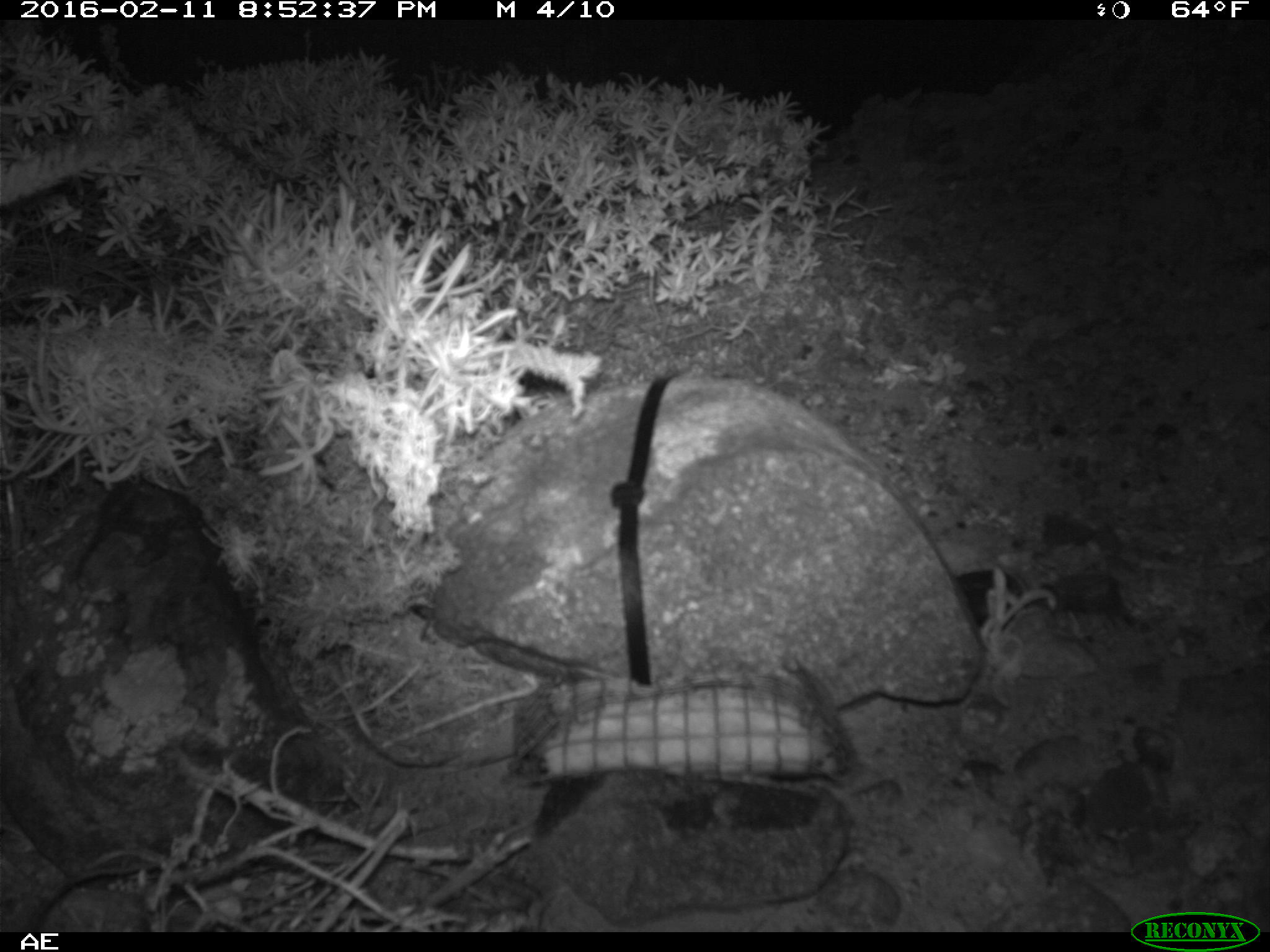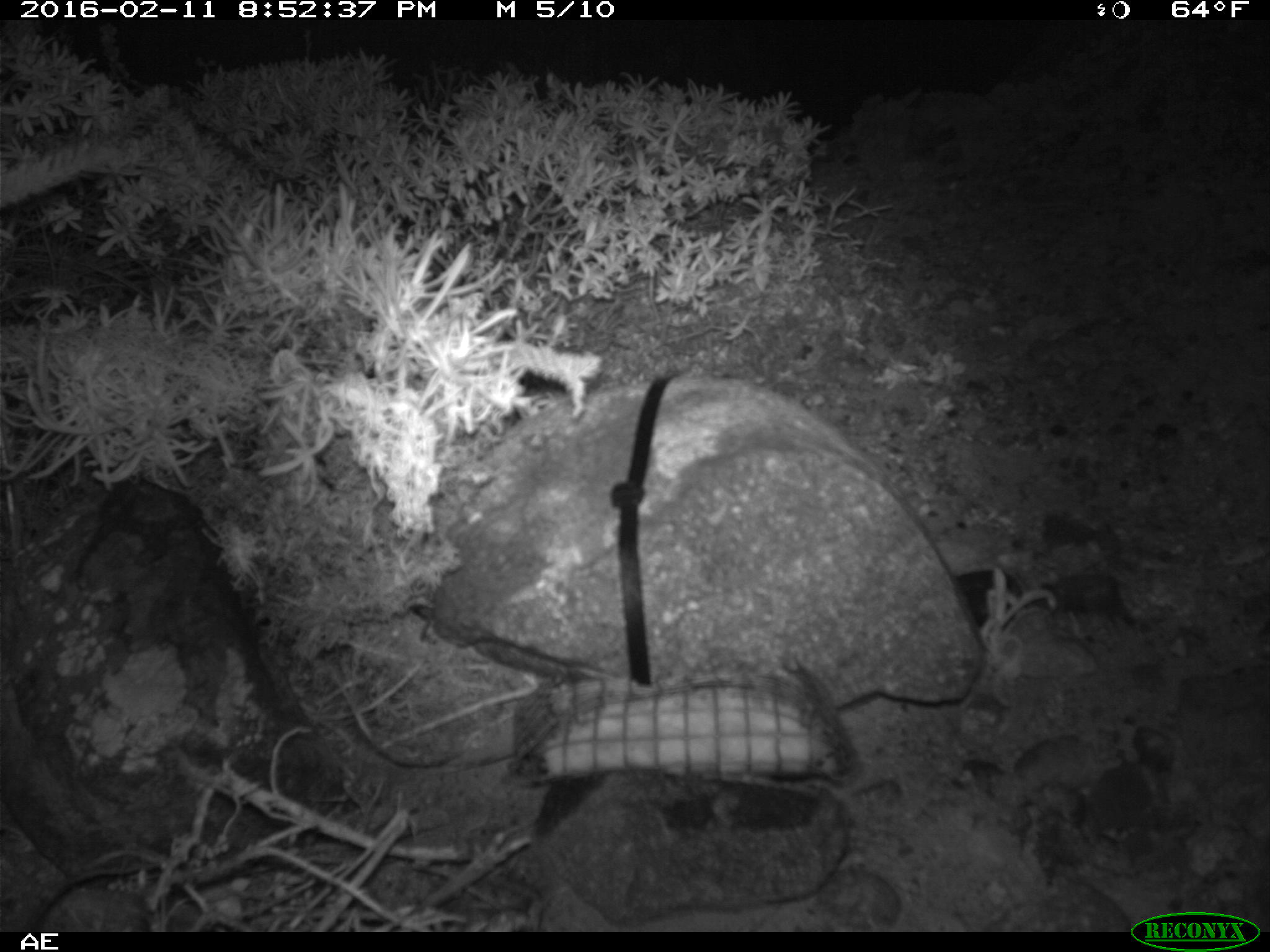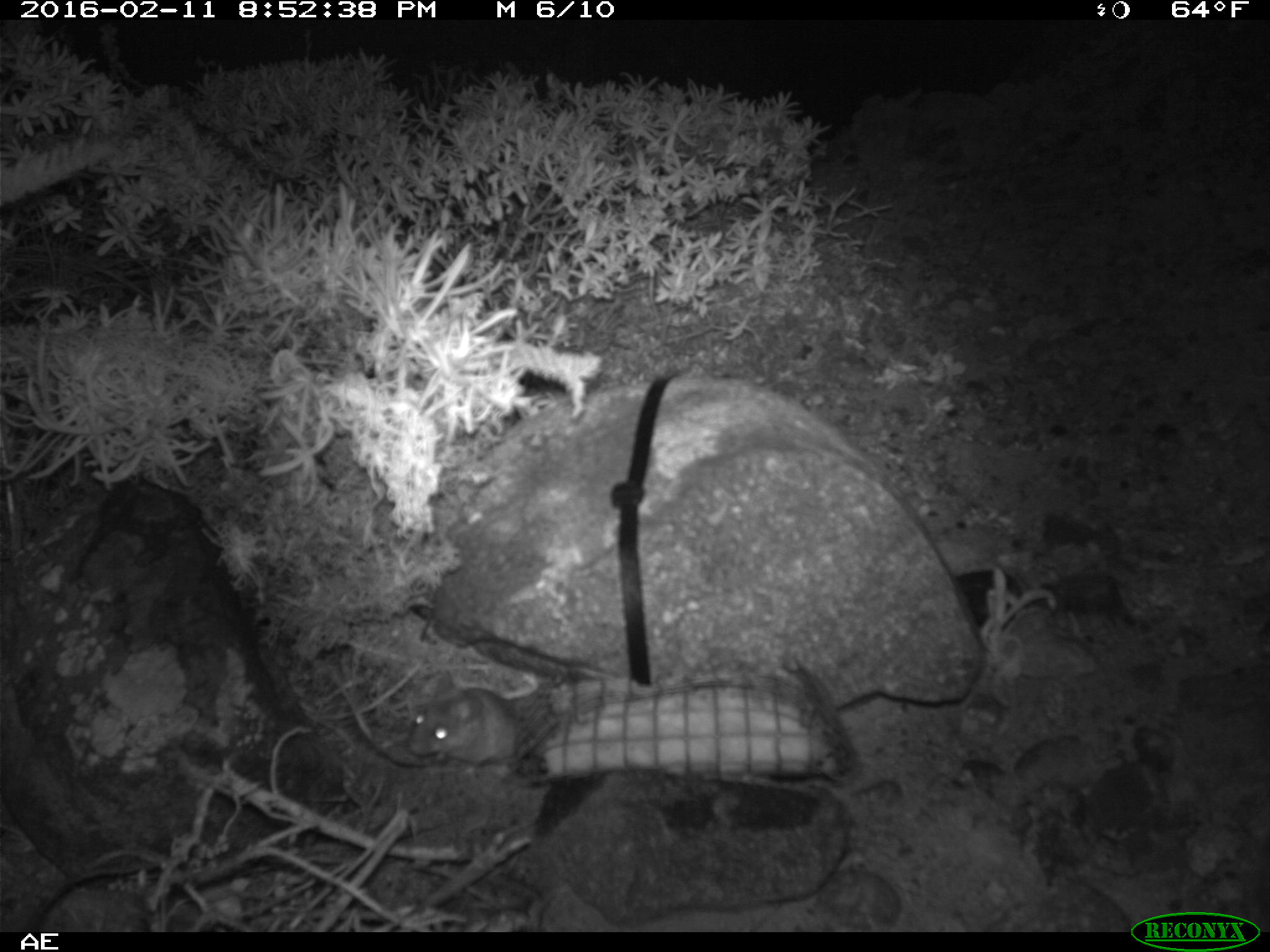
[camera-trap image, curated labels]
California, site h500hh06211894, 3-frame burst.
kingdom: Animalia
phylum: Chordata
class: Mammalia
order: Rodentia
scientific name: Rodentia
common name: rodent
Rodent (Rodentia).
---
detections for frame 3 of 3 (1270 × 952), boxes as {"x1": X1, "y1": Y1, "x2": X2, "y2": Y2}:
rodent: {"x1": 410, "y1": 675, "x2": 557, "y2": 772}